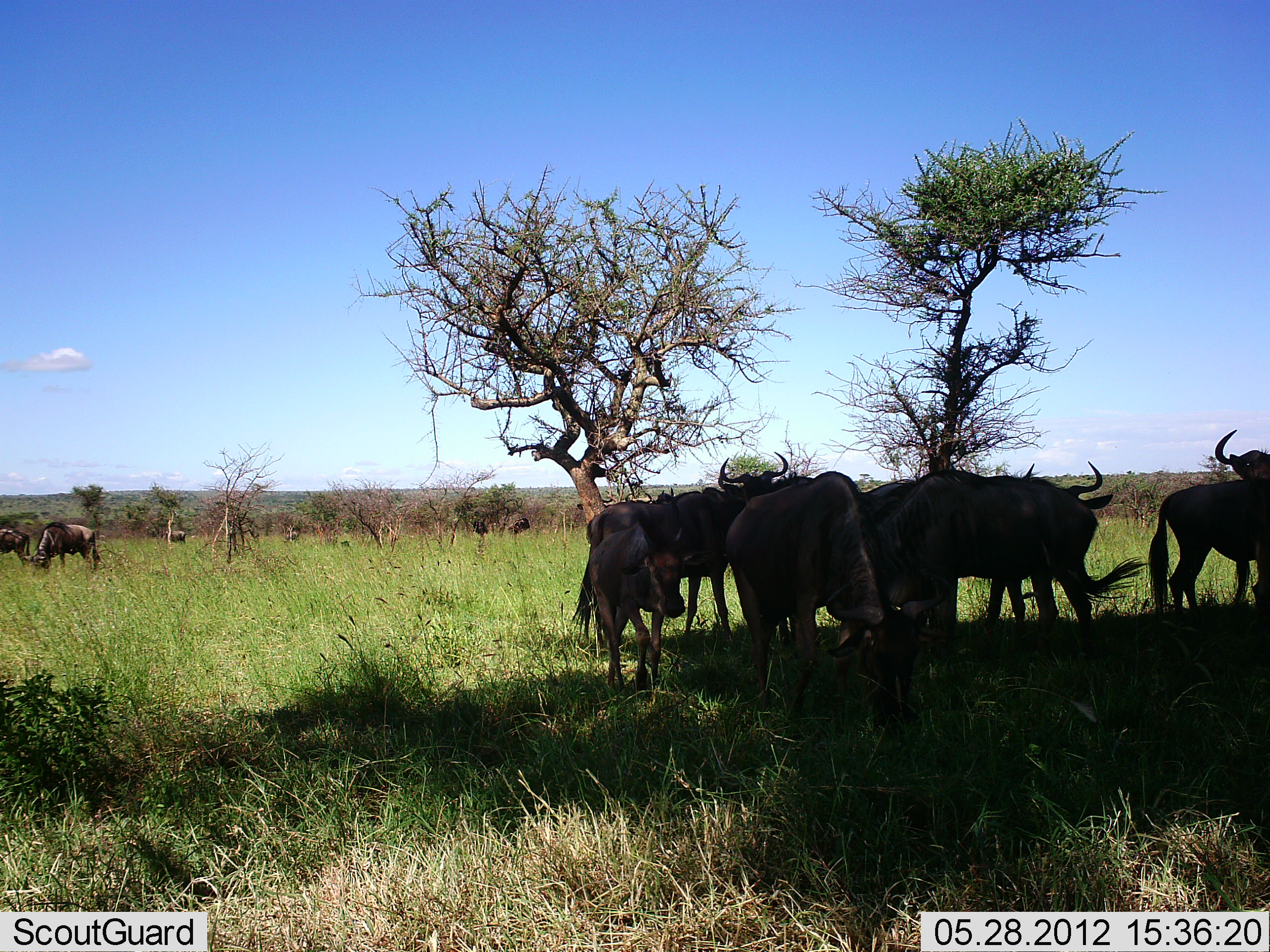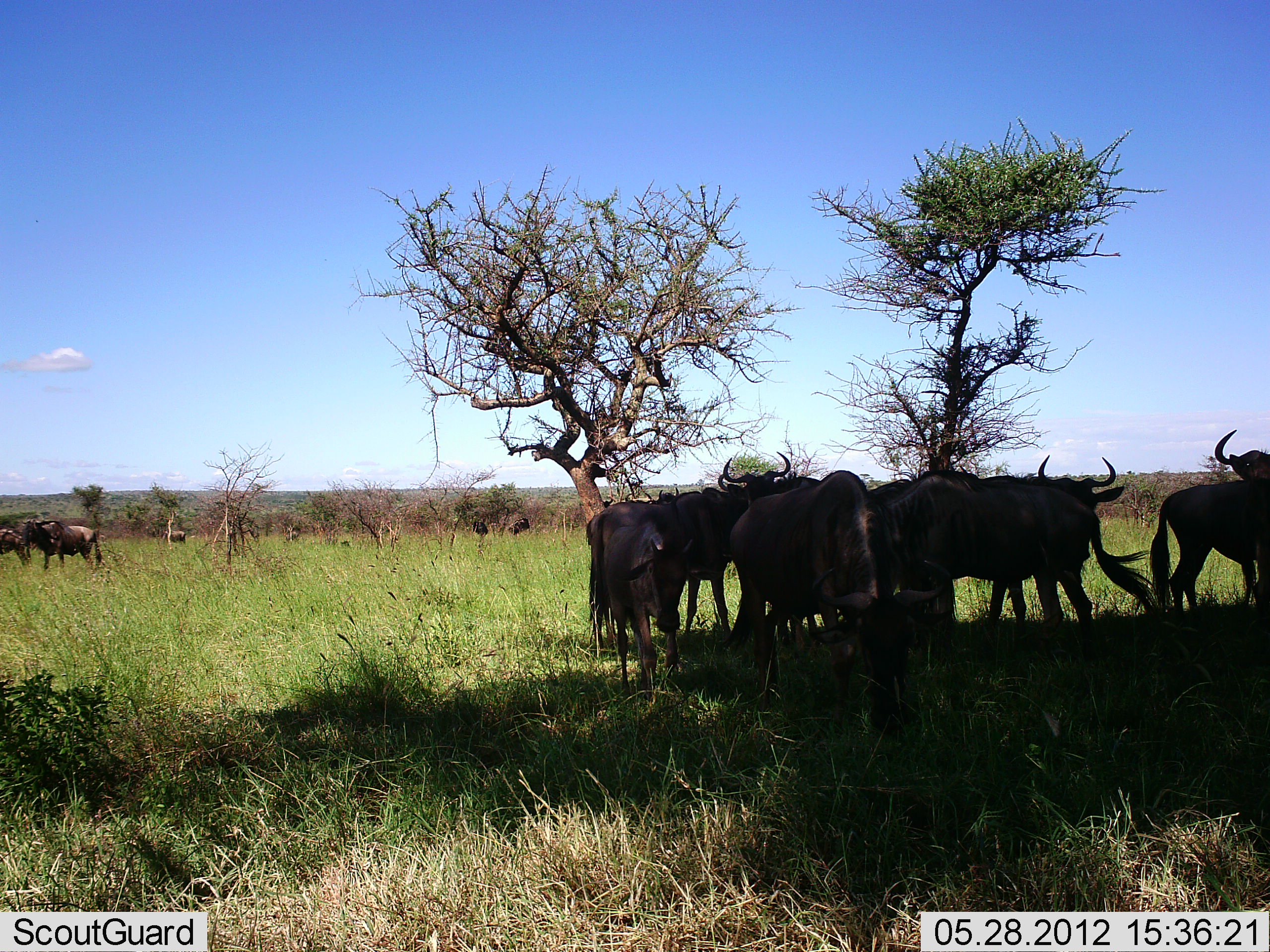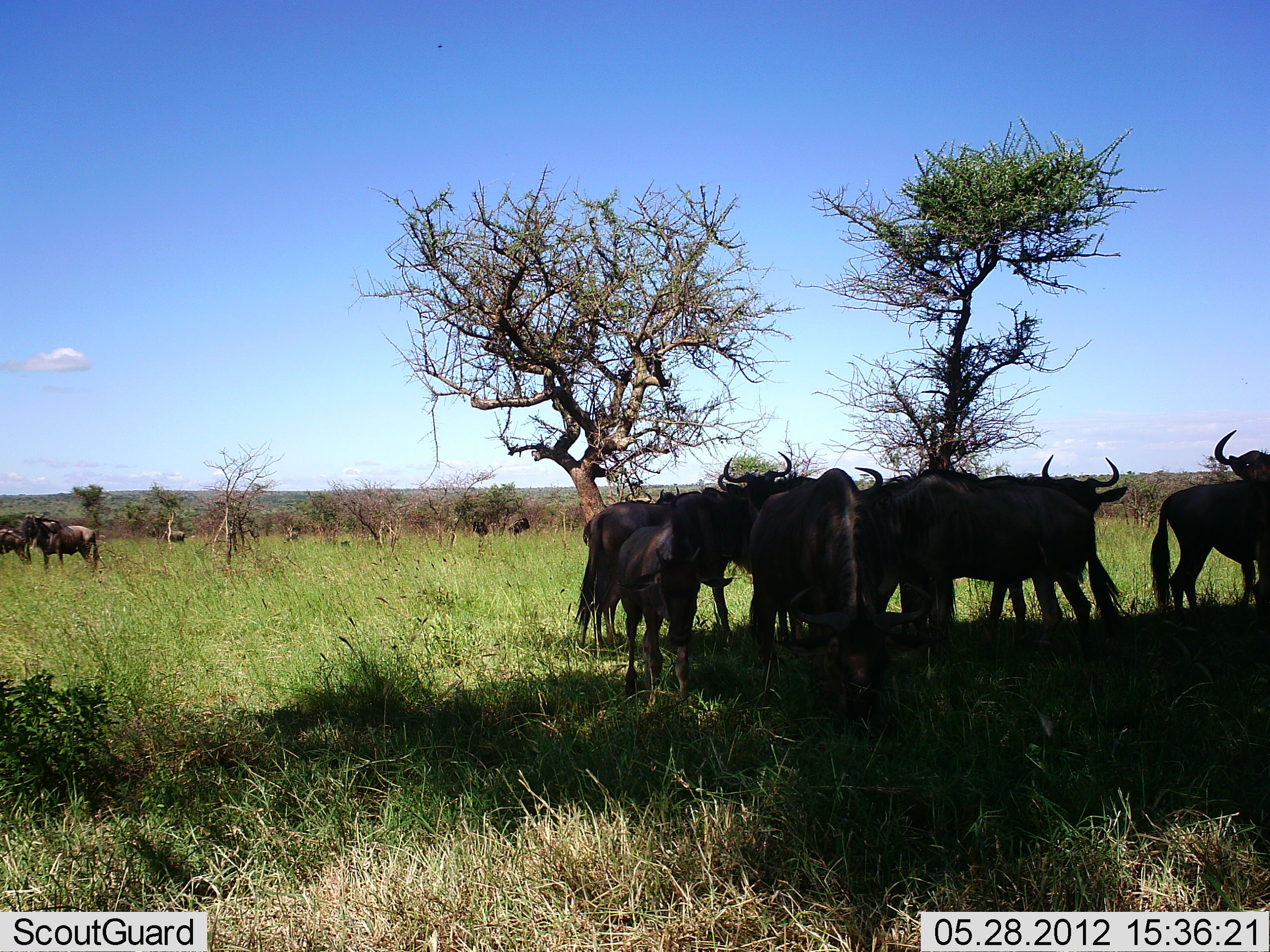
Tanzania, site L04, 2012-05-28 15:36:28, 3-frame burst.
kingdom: Animalia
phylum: Chordata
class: Mammalia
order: Artiodactyla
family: Bovidae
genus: Connochaetes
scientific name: Connochaetes taurinus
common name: blue wildebeest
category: wildebeest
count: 11-50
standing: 70%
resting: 10%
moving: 40%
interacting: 0%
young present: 20%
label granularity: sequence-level